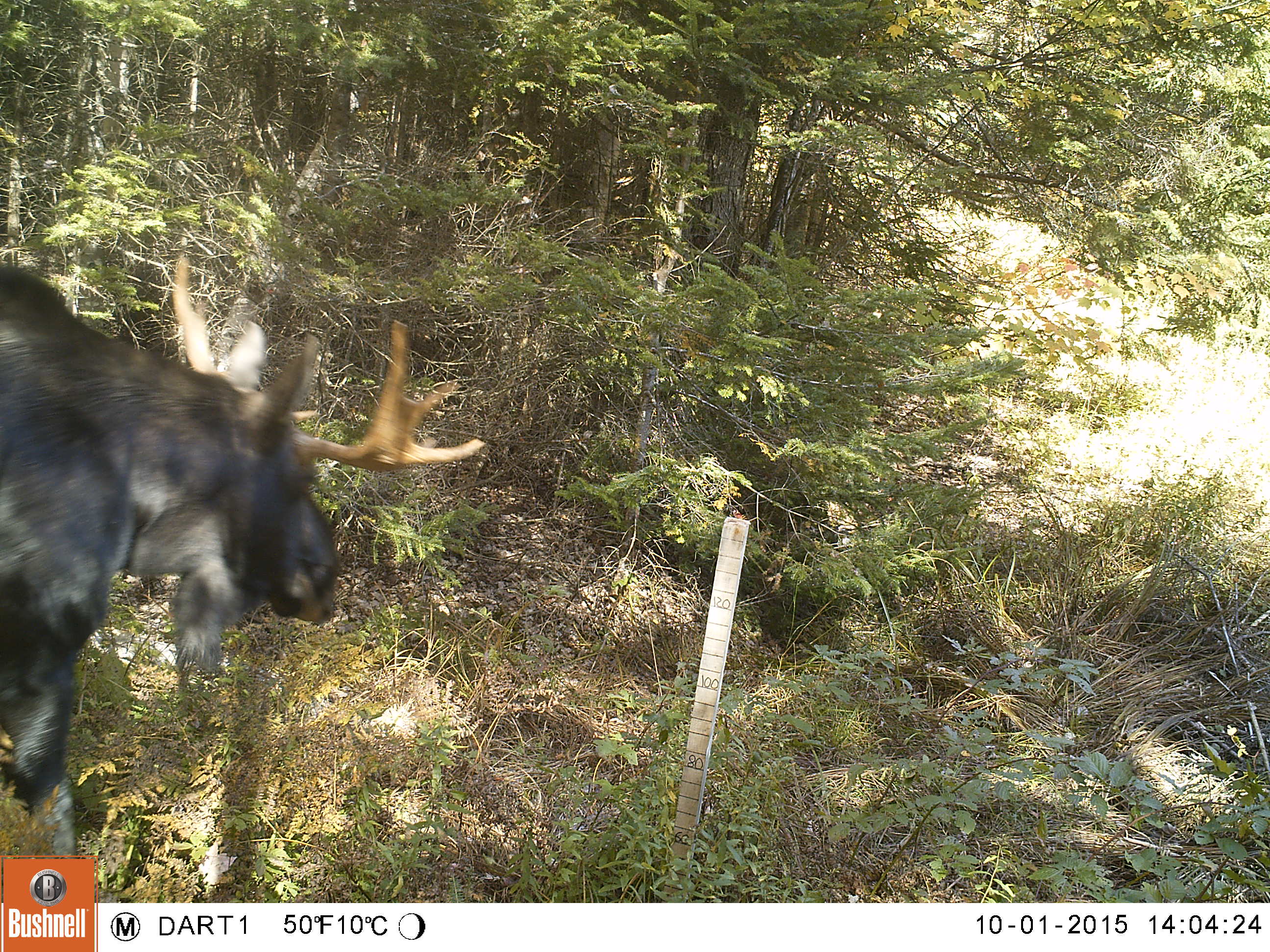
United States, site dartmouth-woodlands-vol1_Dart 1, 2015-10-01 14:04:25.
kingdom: Animalia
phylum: Chordata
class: Mammalia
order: Artiodactyla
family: Cervidae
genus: Alces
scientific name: Alces alces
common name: moose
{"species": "moose (Alces alces)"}